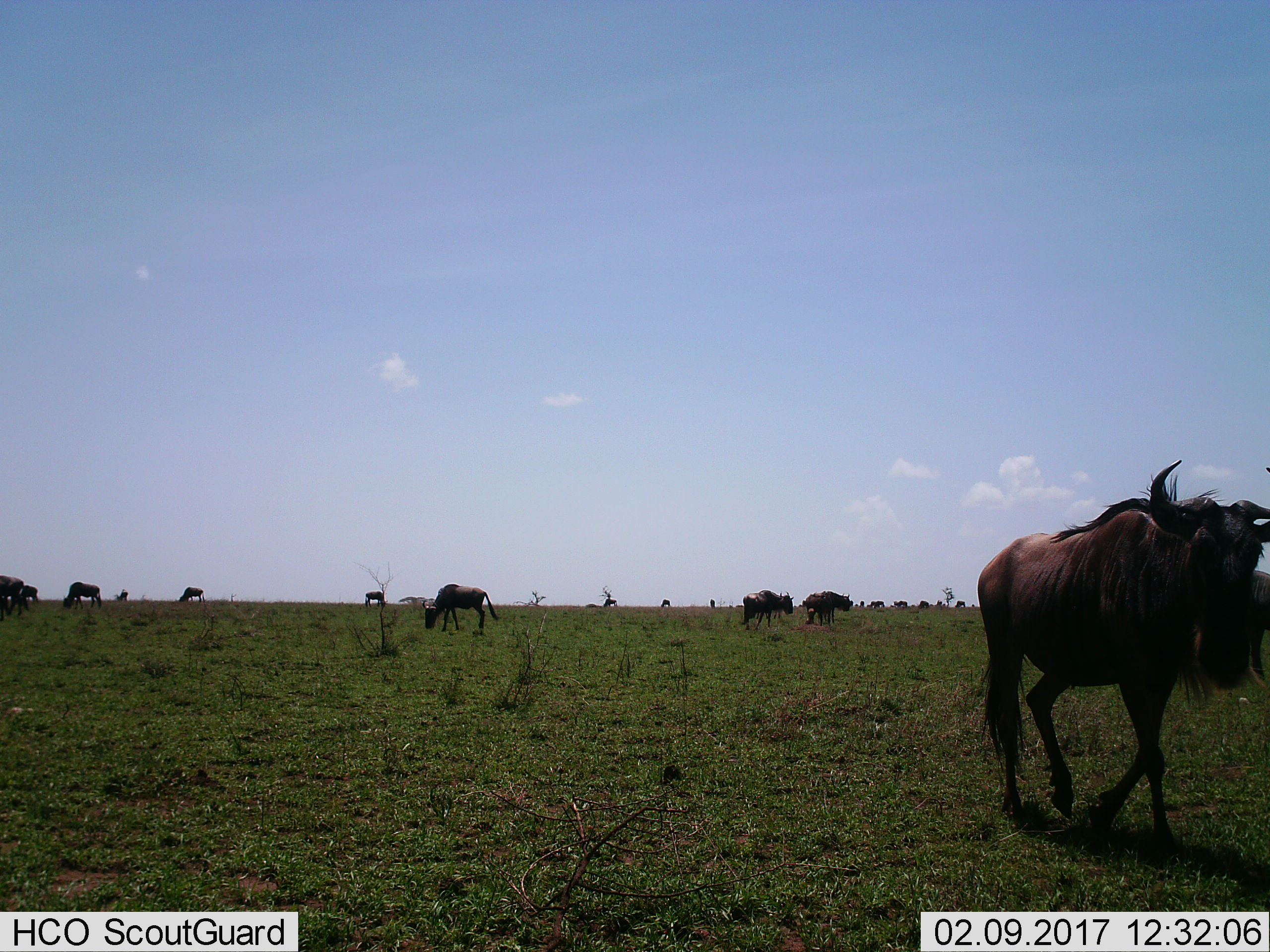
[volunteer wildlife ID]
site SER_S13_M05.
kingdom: Animalia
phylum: Chordata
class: Mammalia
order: Artiodactyla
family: Bovidae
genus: Connochaetes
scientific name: Connochaetes taurinus taurinus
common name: blue wildebeest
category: wildebeestblue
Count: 11-50.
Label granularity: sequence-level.